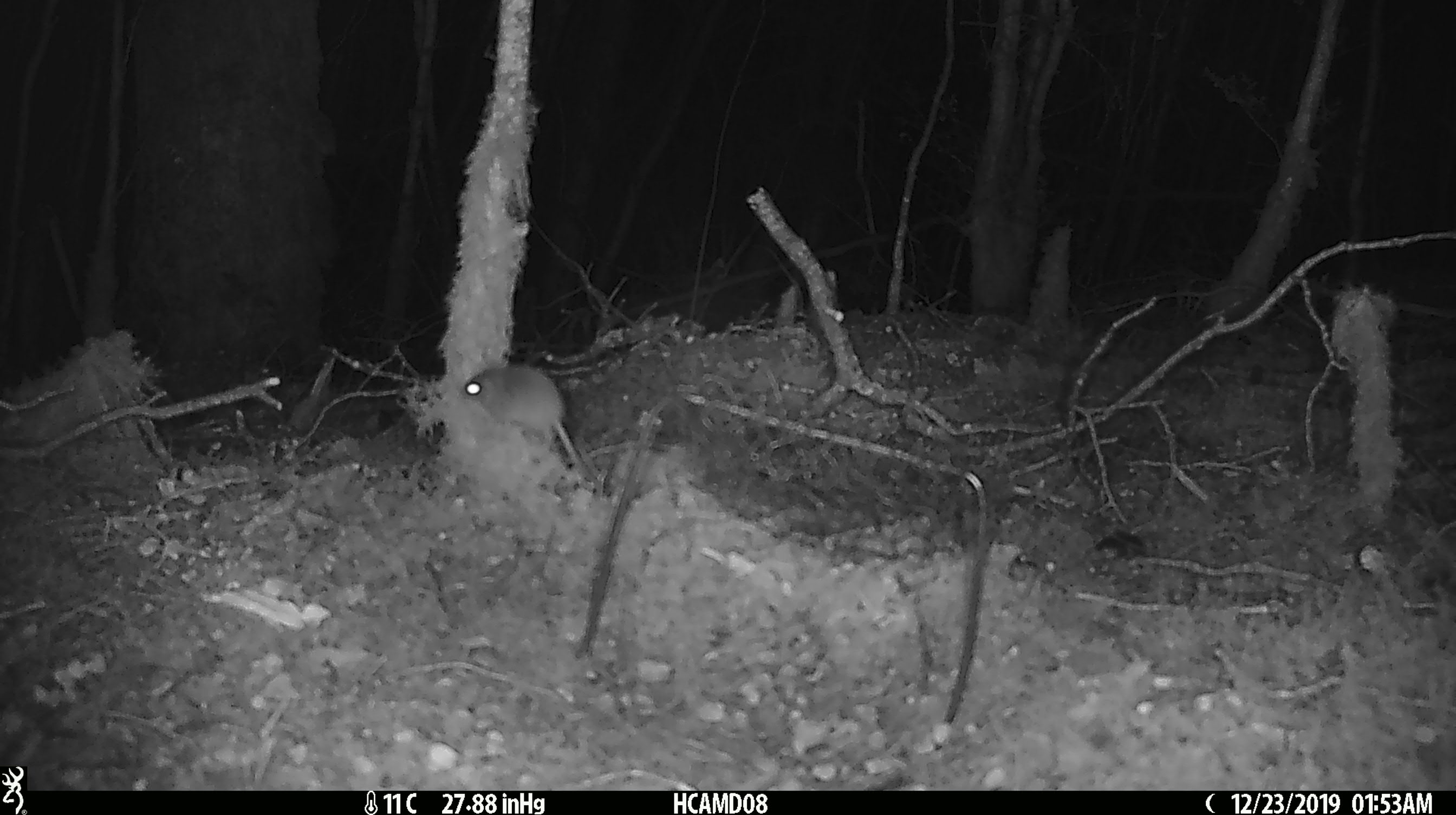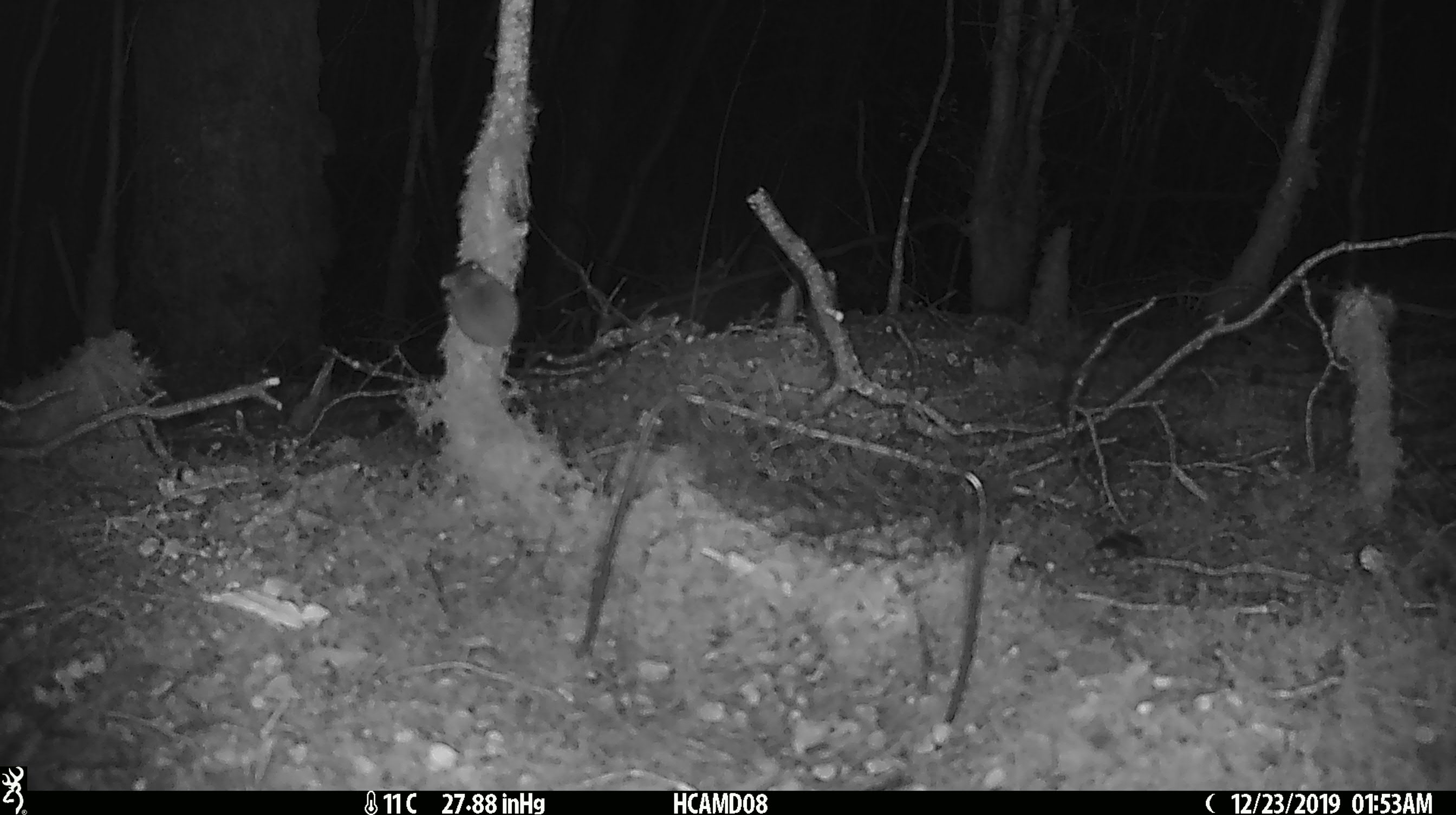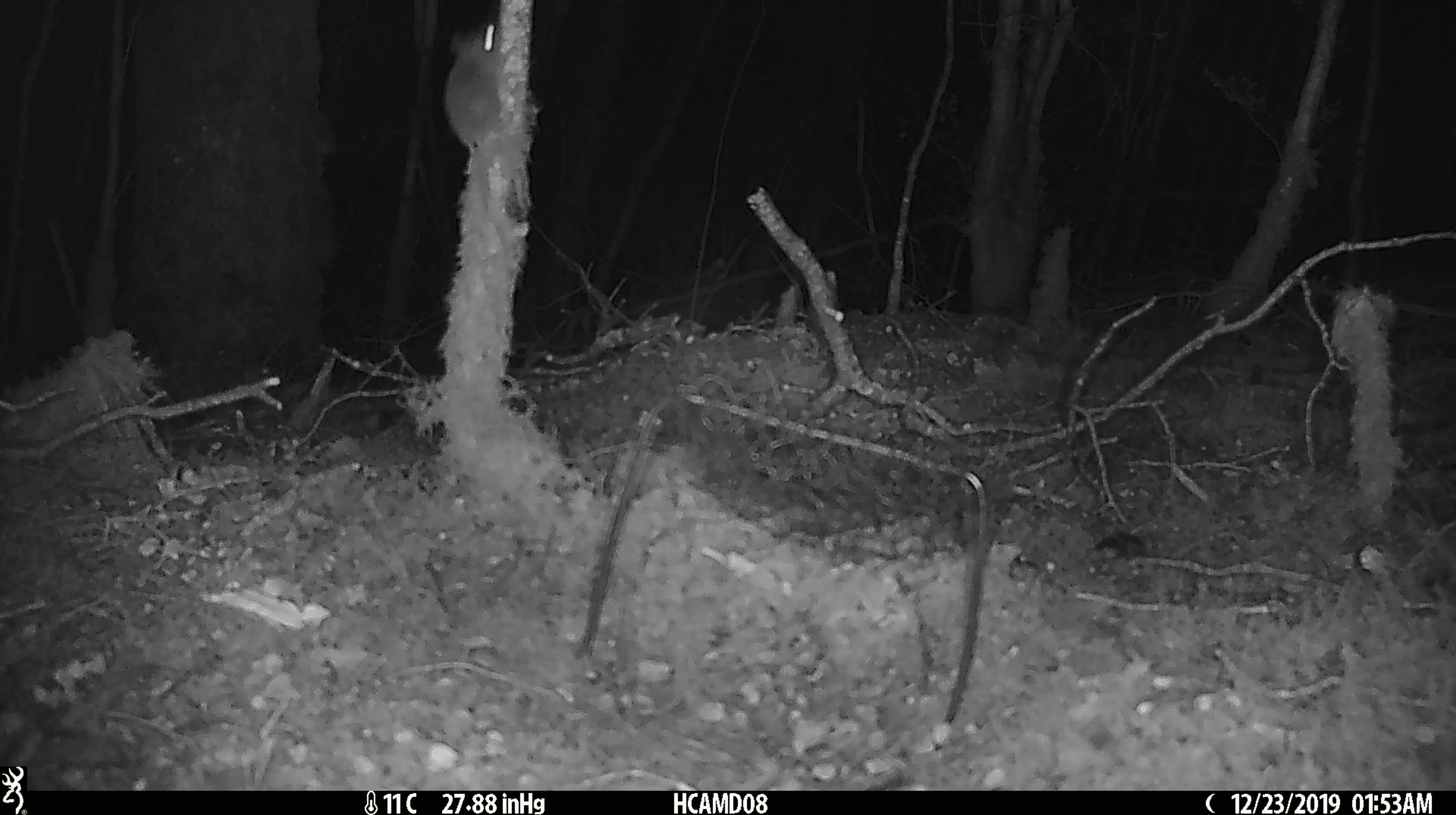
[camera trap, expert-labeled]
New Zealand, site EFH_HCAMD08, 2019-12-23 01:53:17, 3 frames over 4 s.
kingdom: Animalia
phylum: Chordata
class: Mammalia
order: Rodentia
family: Muridae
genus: Mus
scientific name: Mus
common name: mouse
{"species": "mouse (Mus)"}